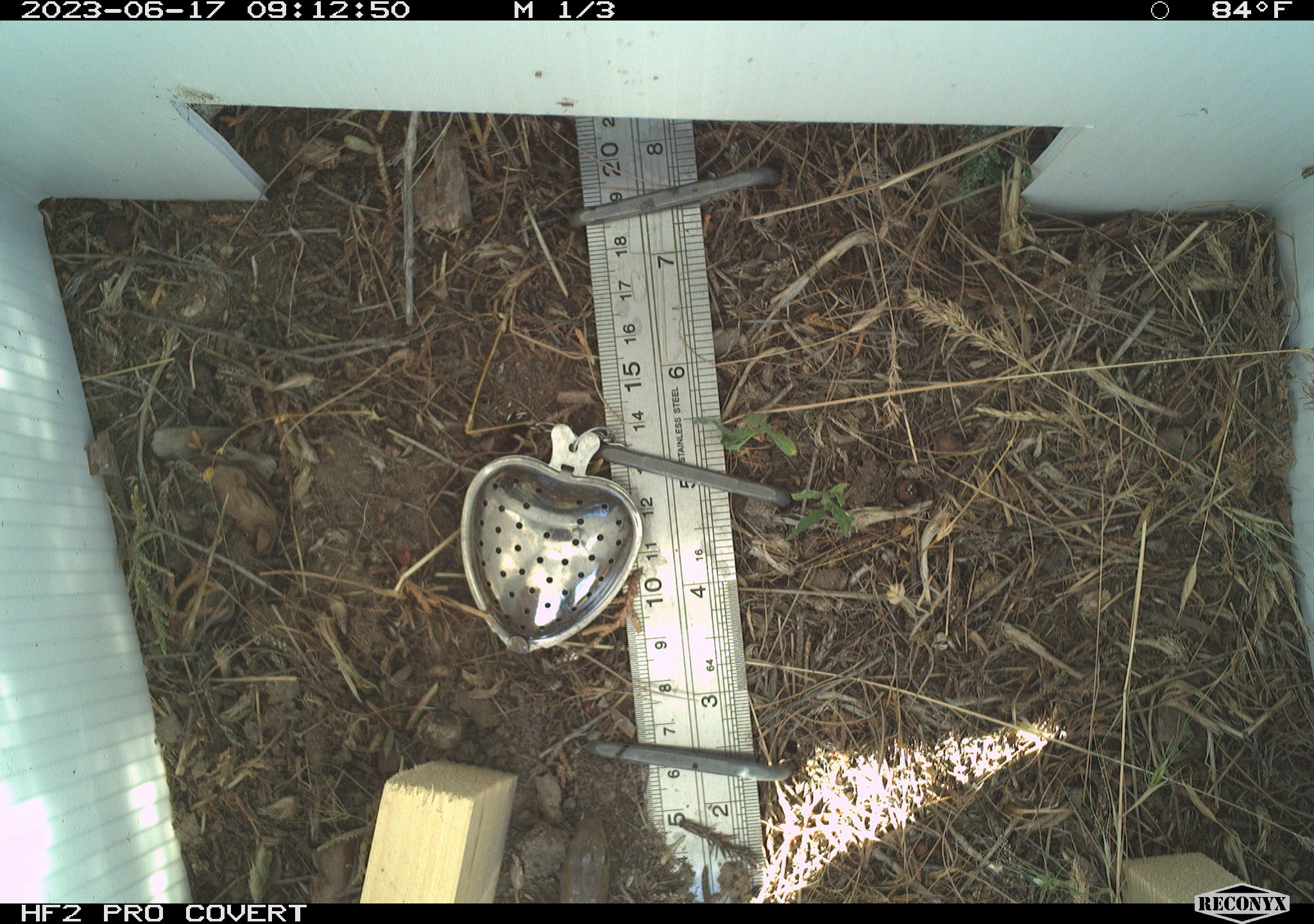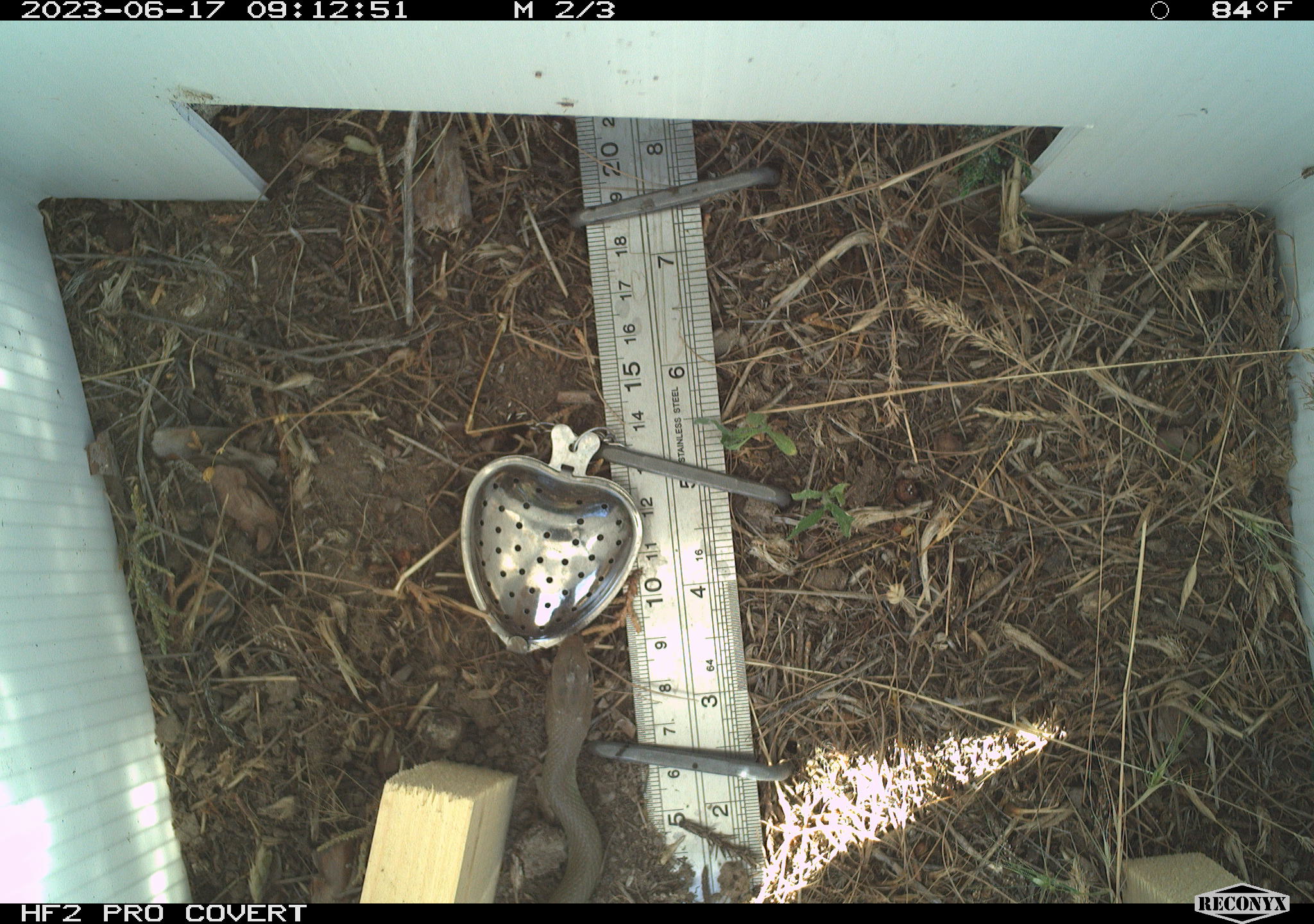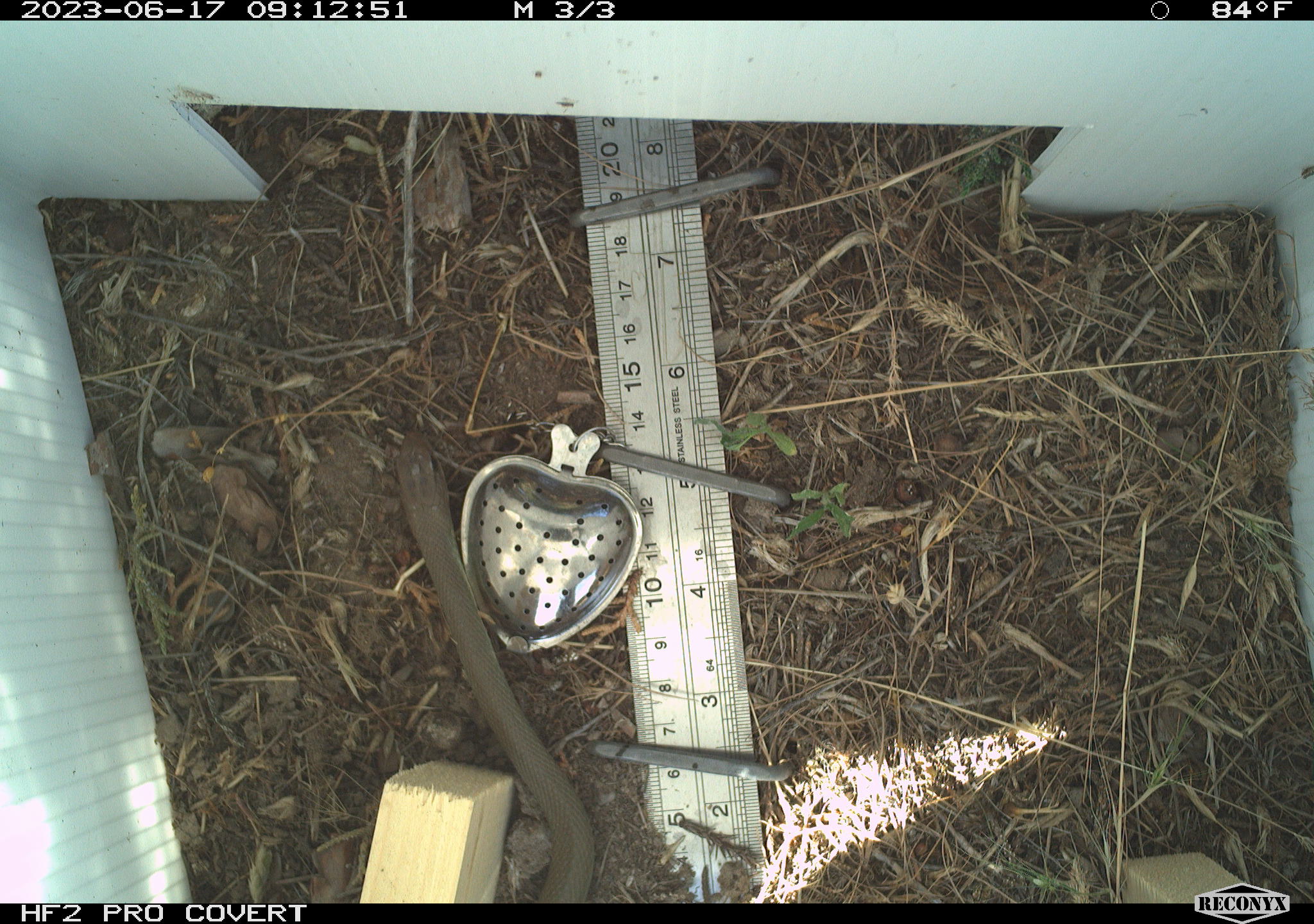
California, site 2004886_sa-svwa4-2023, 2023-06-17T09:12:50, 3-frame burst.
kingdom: Animalia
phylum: Chordata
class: Reptilia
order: Squamata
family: Colubridae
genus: Coluber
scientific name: Coluber constrictor mormon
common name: western yellow-bellied racer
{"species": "western yellow-bellied racer (Coluber constrictor mormon)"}